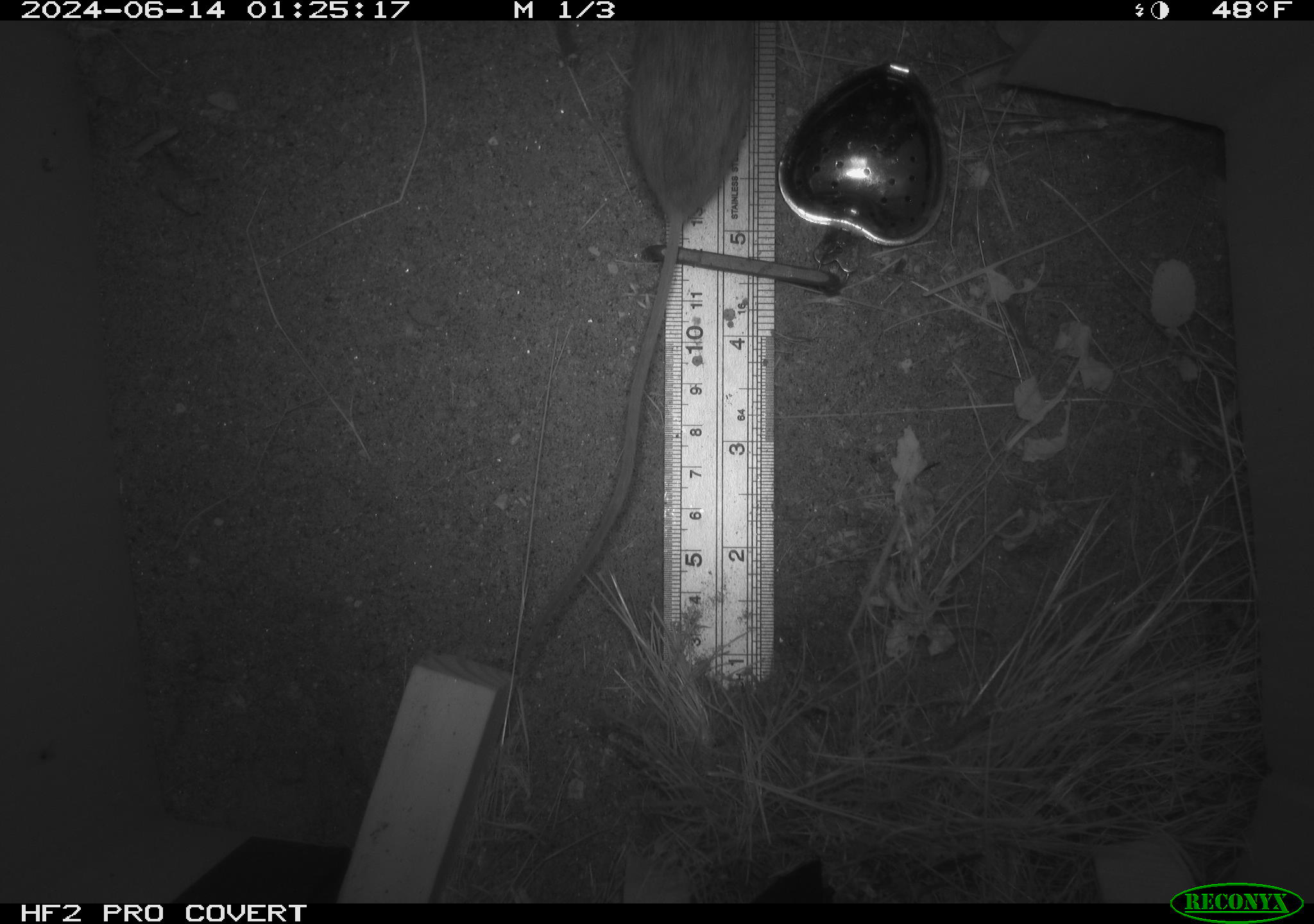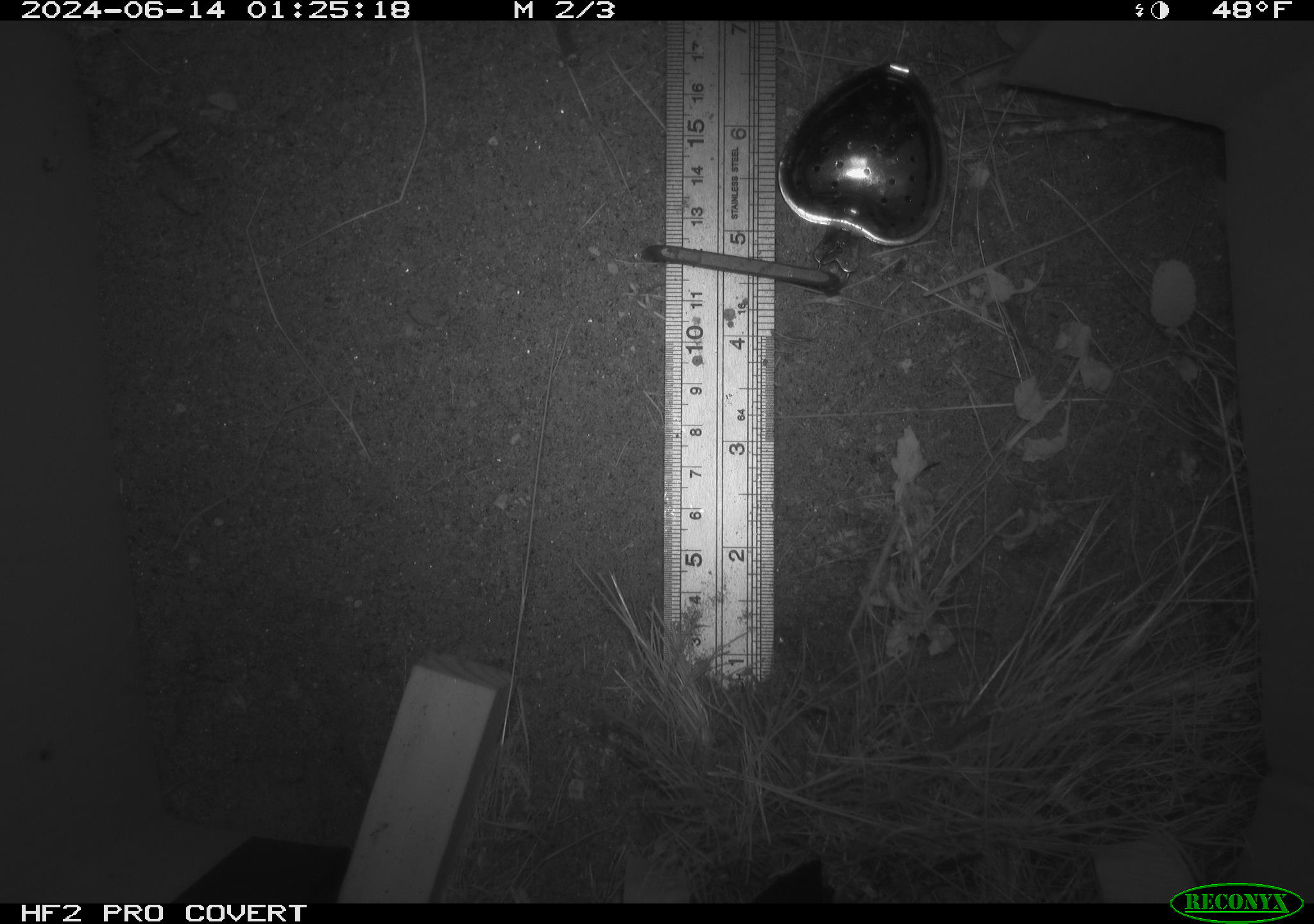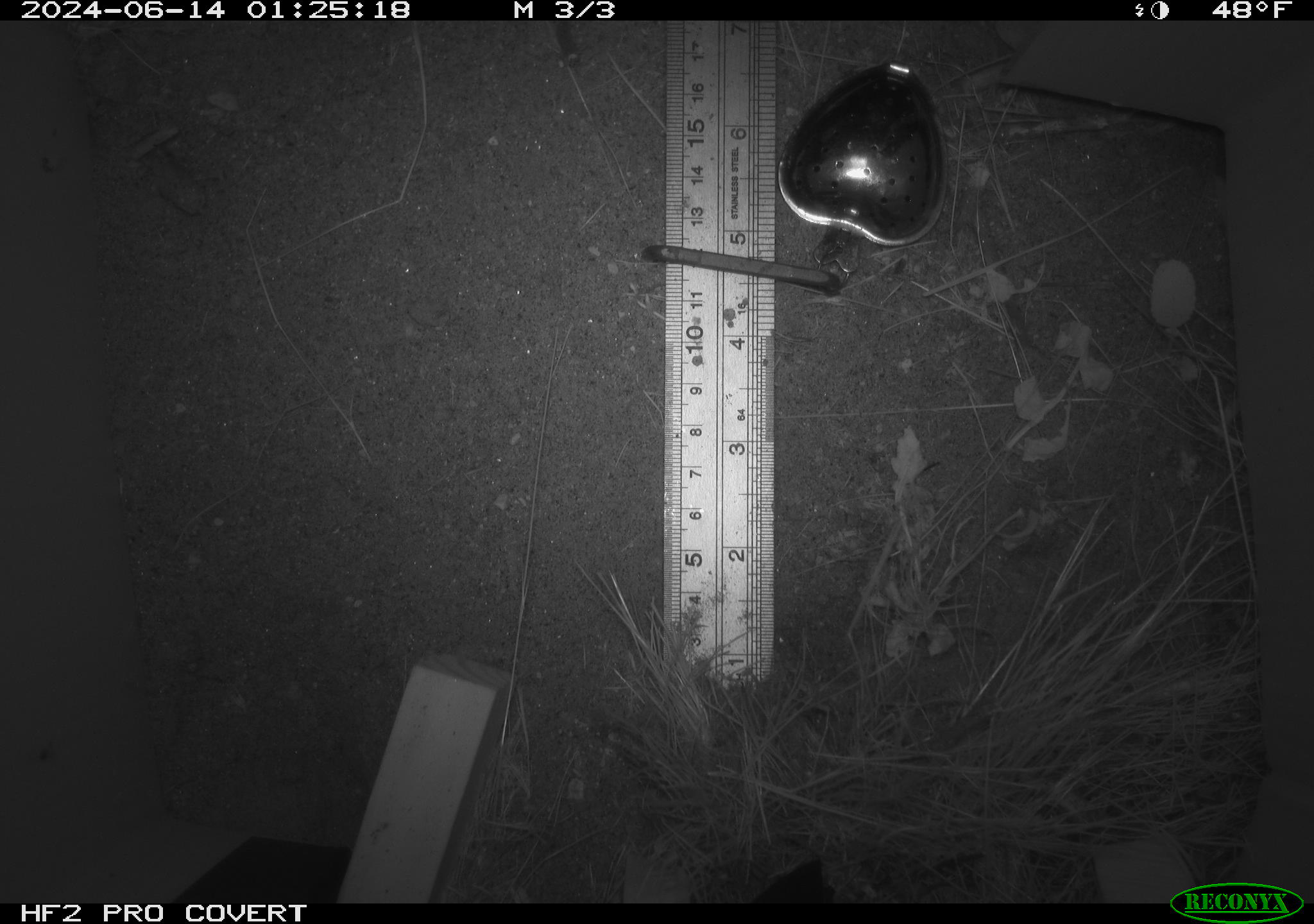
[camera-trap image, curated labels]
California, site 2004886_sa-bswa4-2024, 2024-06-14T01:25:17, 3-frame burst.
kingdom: Animalia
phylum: Chordata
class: Mammalia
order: Rodentia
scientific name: Rodentia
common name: rodent